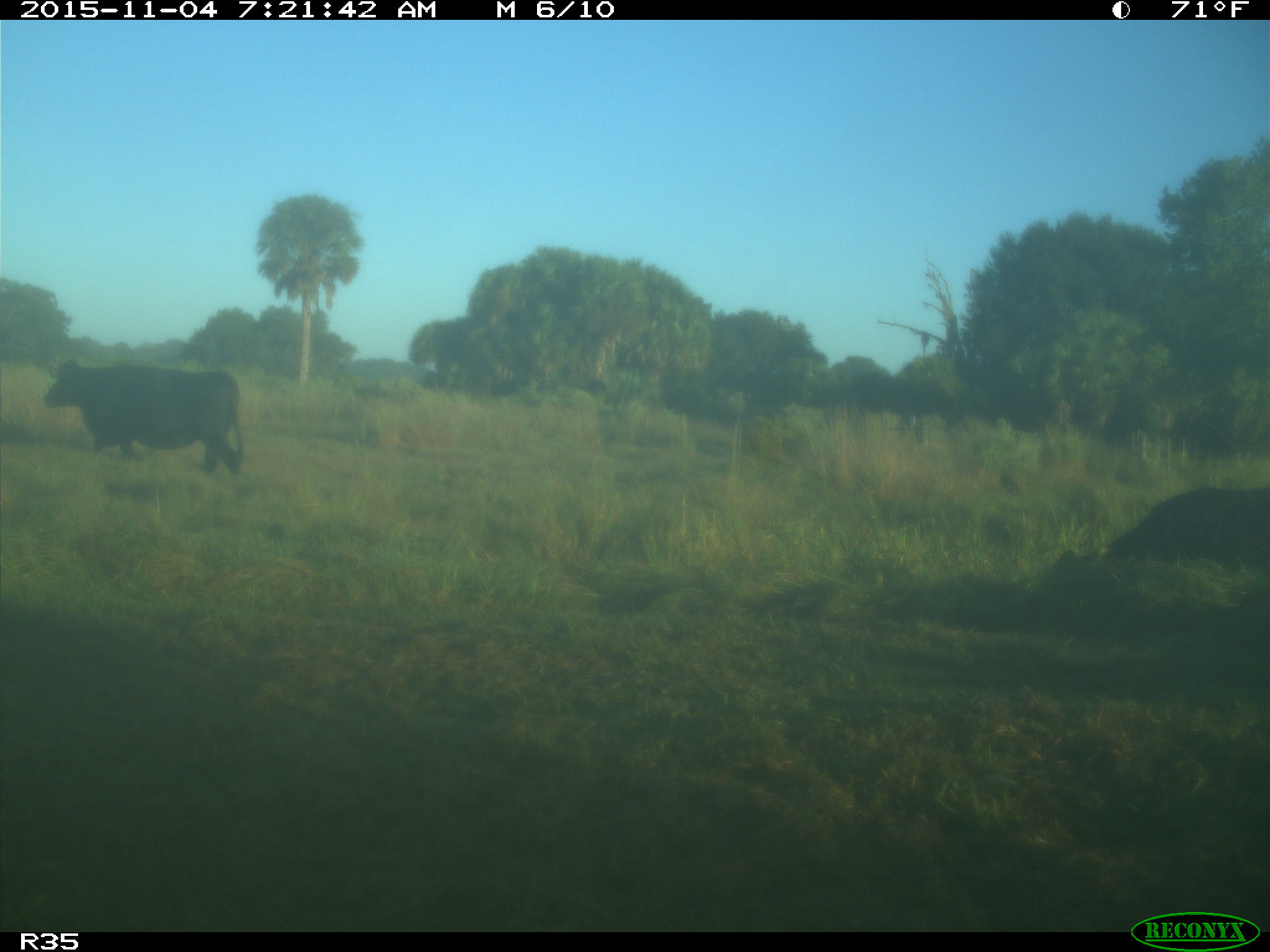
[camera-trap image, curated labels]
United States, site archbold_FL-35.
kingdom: Animalia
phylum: Chordata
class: Mammalia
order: Artiodactyla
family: Bovidae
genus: Bos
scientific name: Bos taurus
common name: domestic cow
Bos taurus (domestic cow).